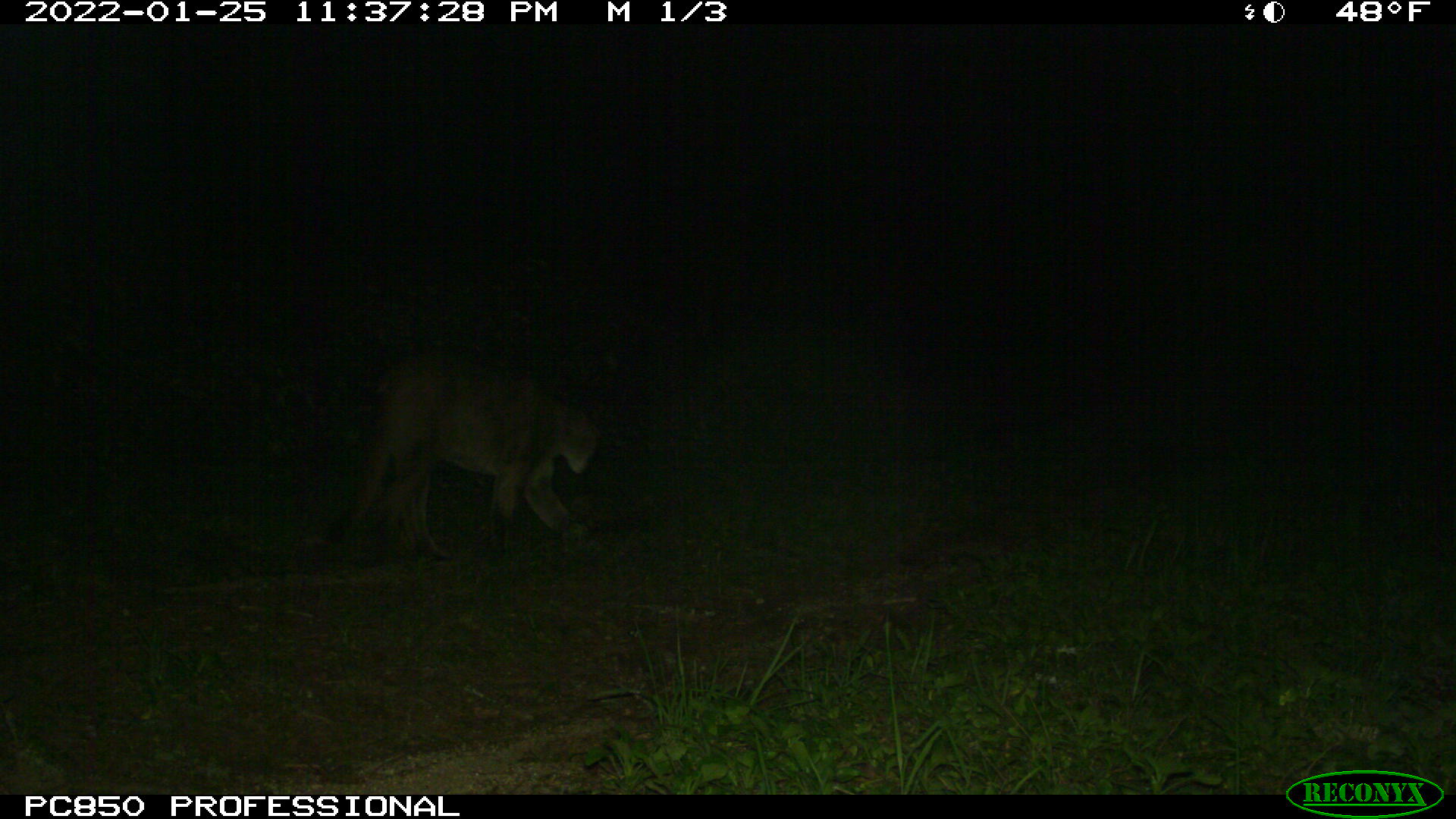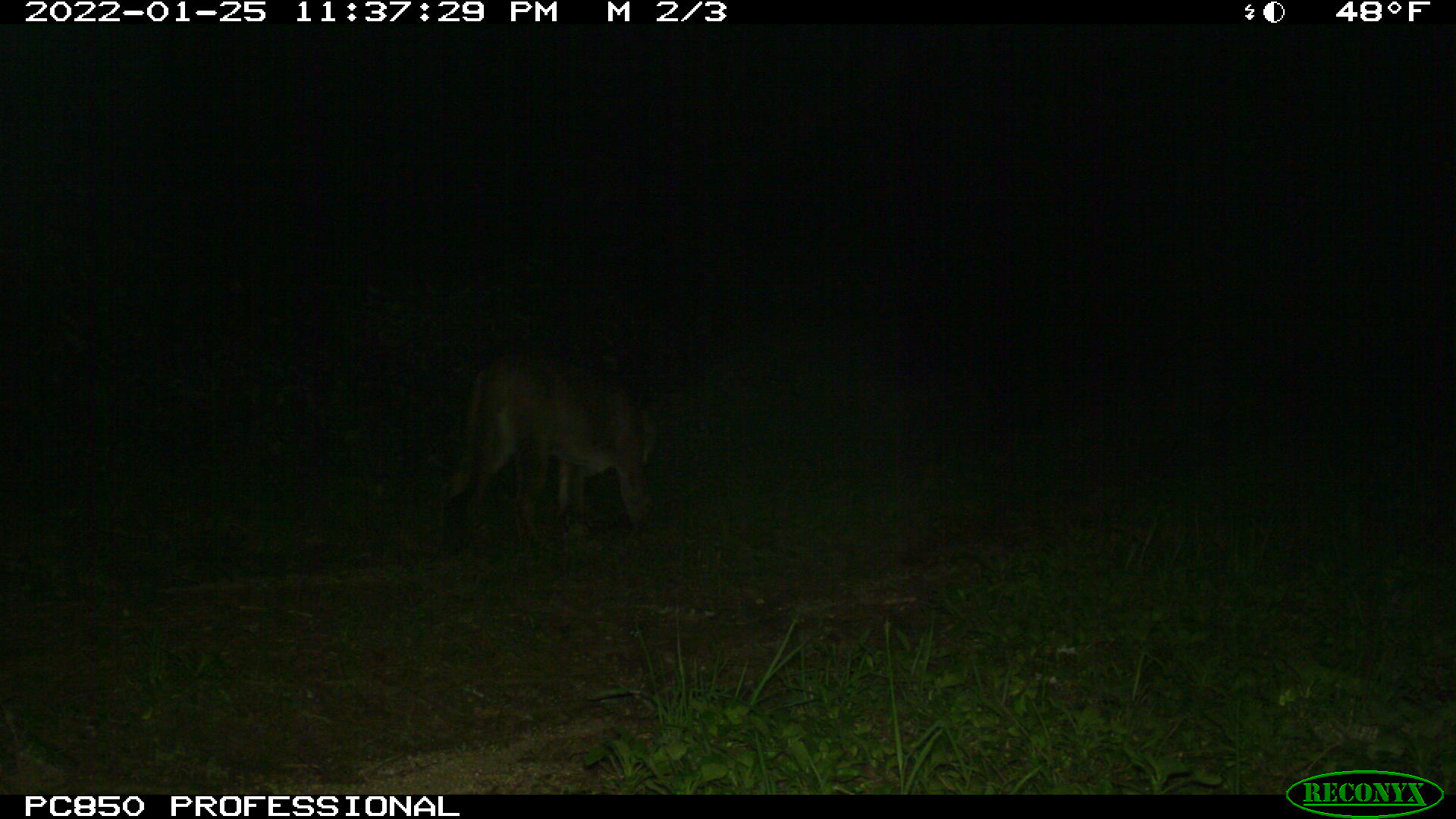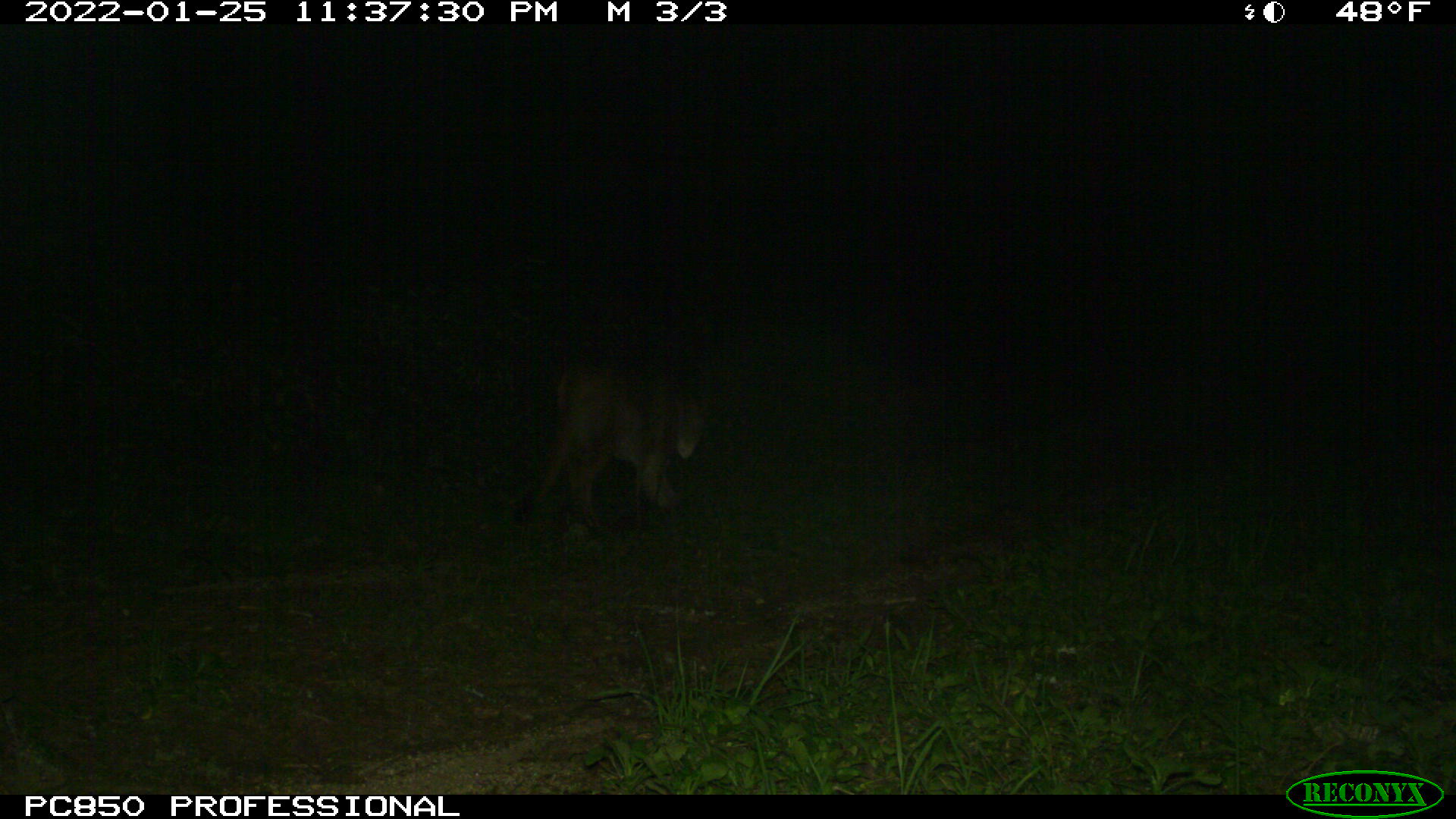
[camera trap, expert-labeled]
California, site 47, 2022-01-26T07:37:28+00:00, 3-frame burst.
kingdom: Animalia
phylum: Chordata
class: Mammalia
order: Carnivora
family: Felidae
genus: Puma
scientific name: Puma concolor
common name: puma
Puma (Puma concolor).